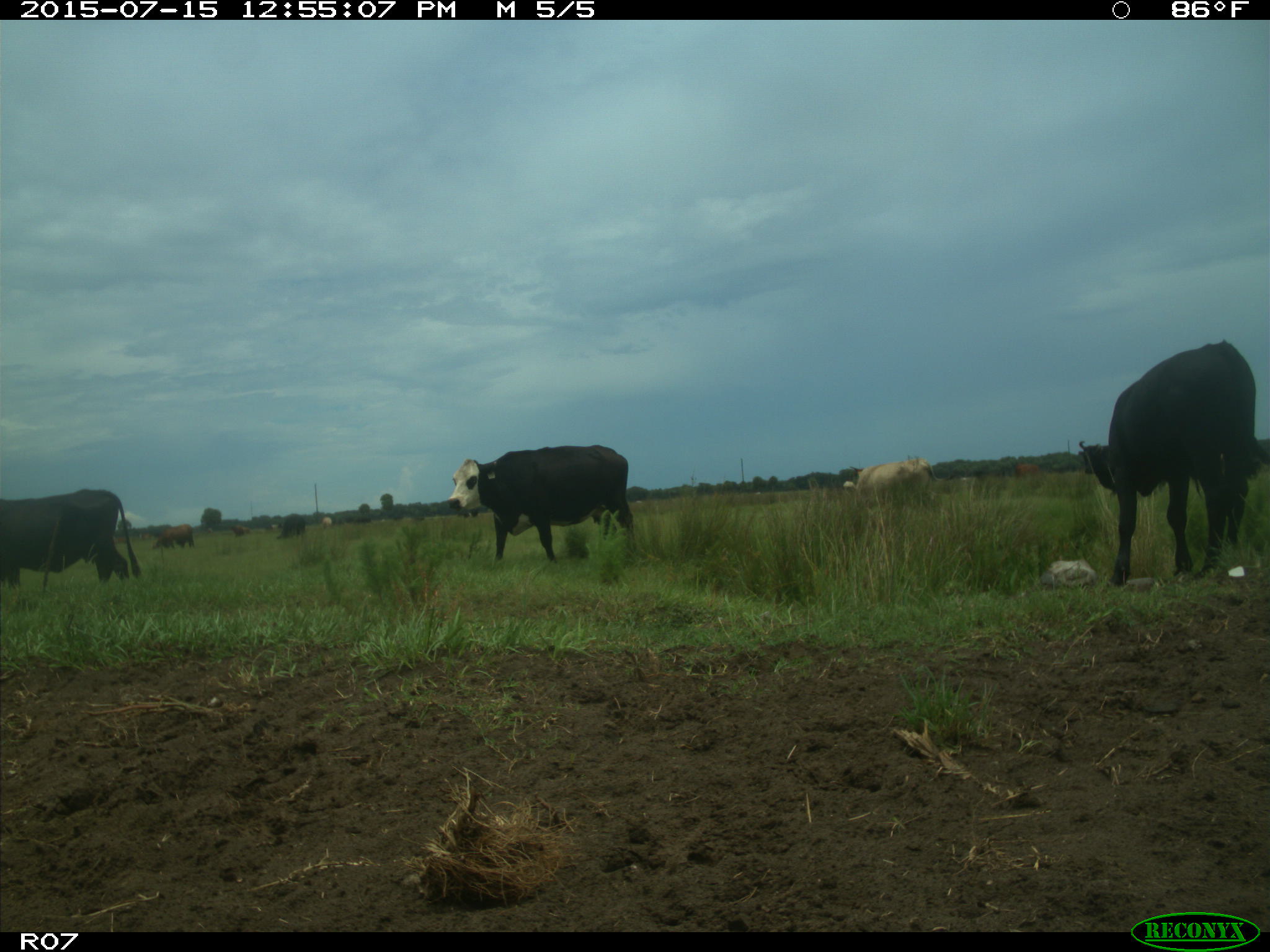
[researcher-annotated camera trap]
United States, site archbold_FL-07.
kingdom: Animalia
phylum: Chordata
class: Mammalia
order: Artiodactyla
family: Bovidae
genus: Bos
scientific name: Bos taurus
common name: domestic cow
Bos taurus (domestic cow).